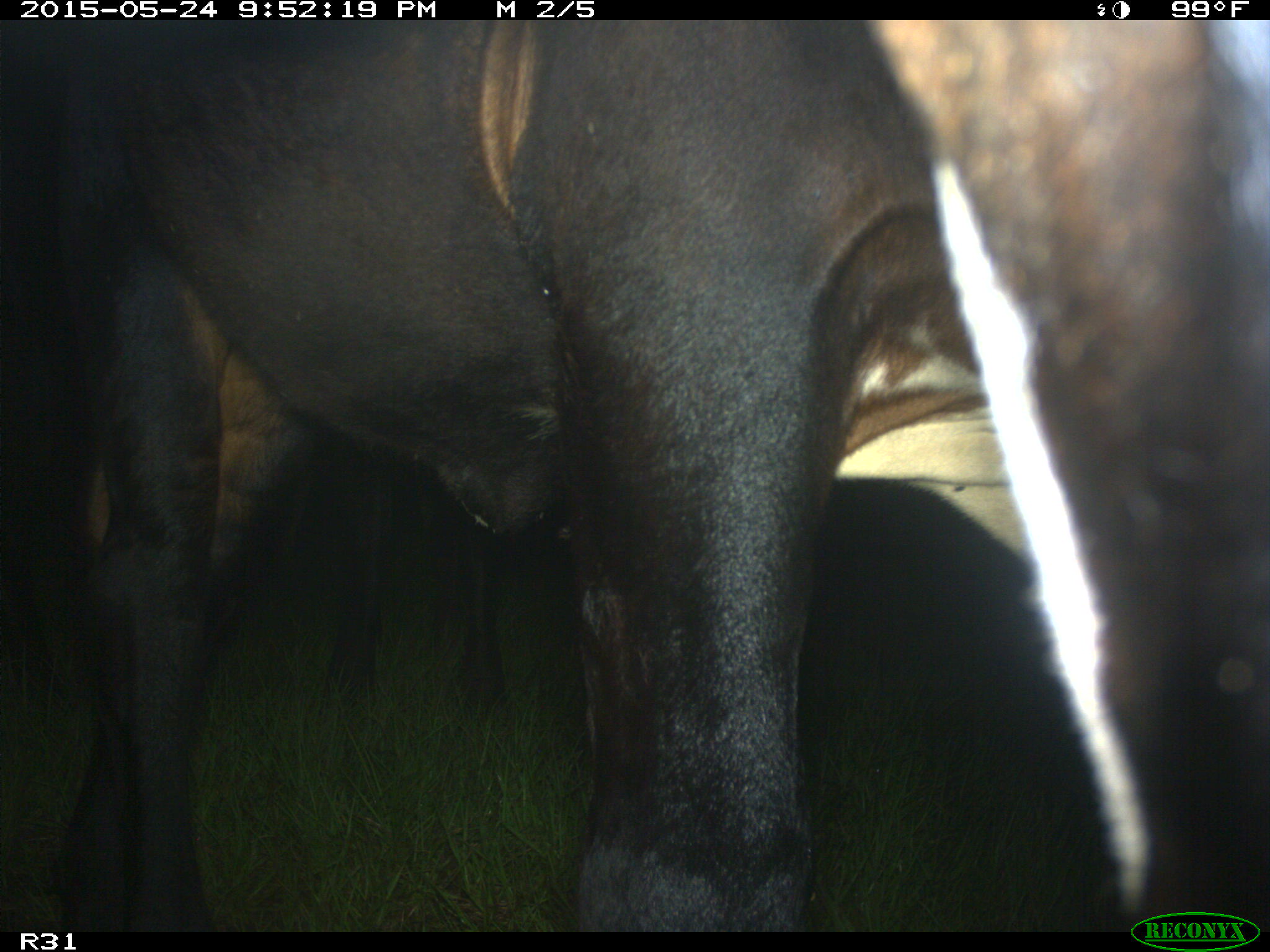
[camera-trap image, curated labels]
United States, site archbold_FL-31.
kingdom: Animalia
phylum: Chordata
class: Mammalia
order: Artiodactyla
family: Bovidae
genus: Bos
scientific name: Bos taurus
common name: domestic cow